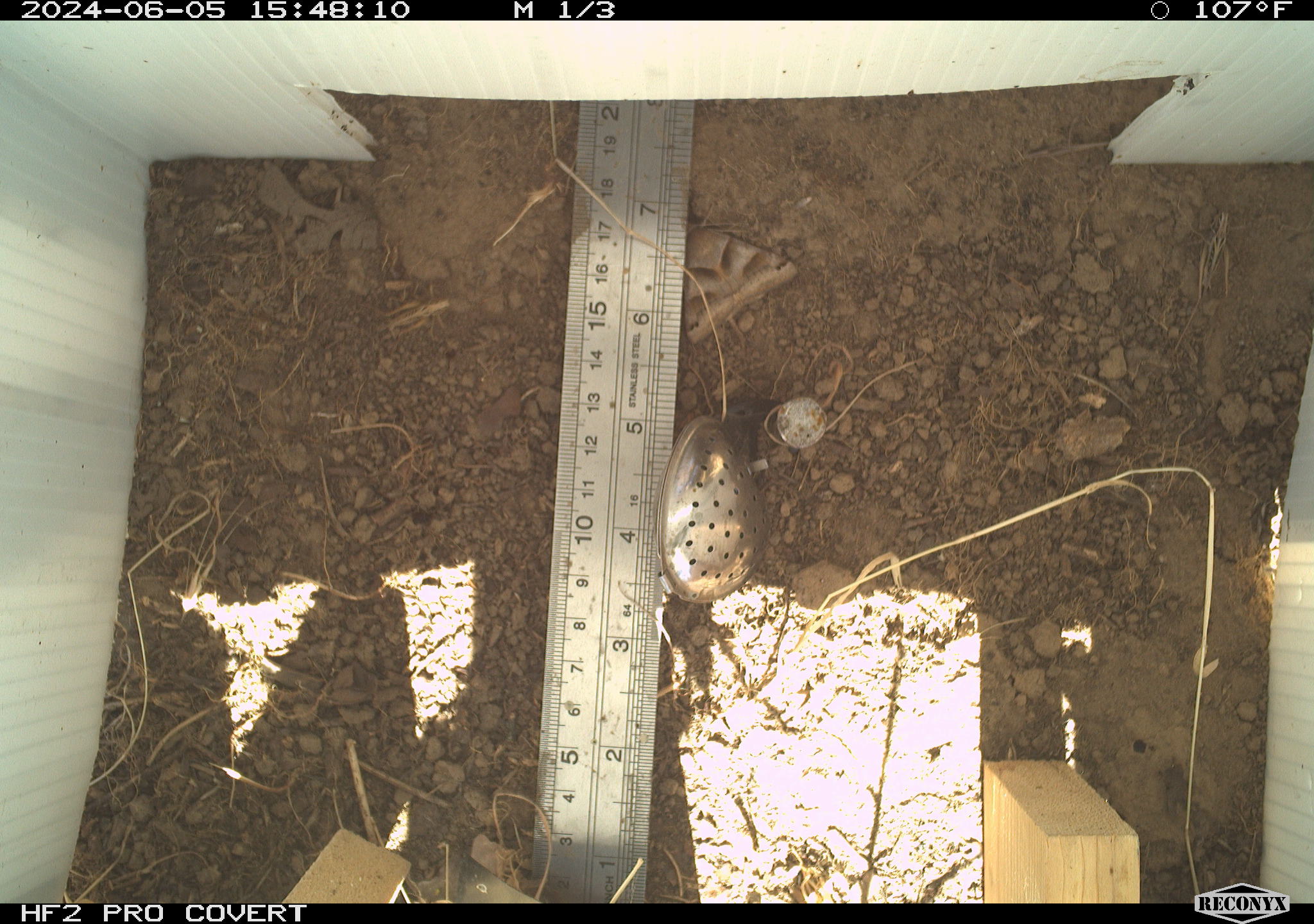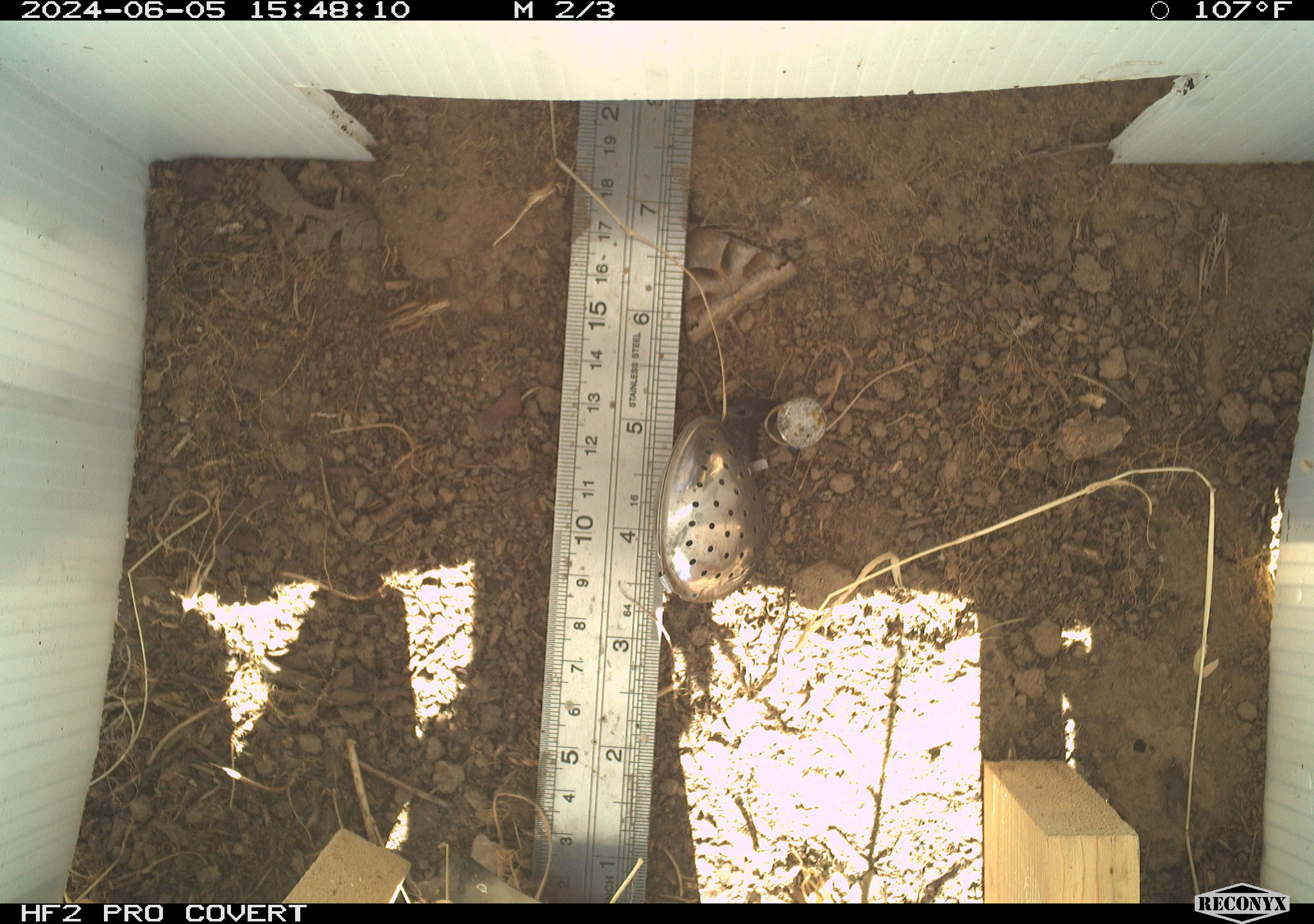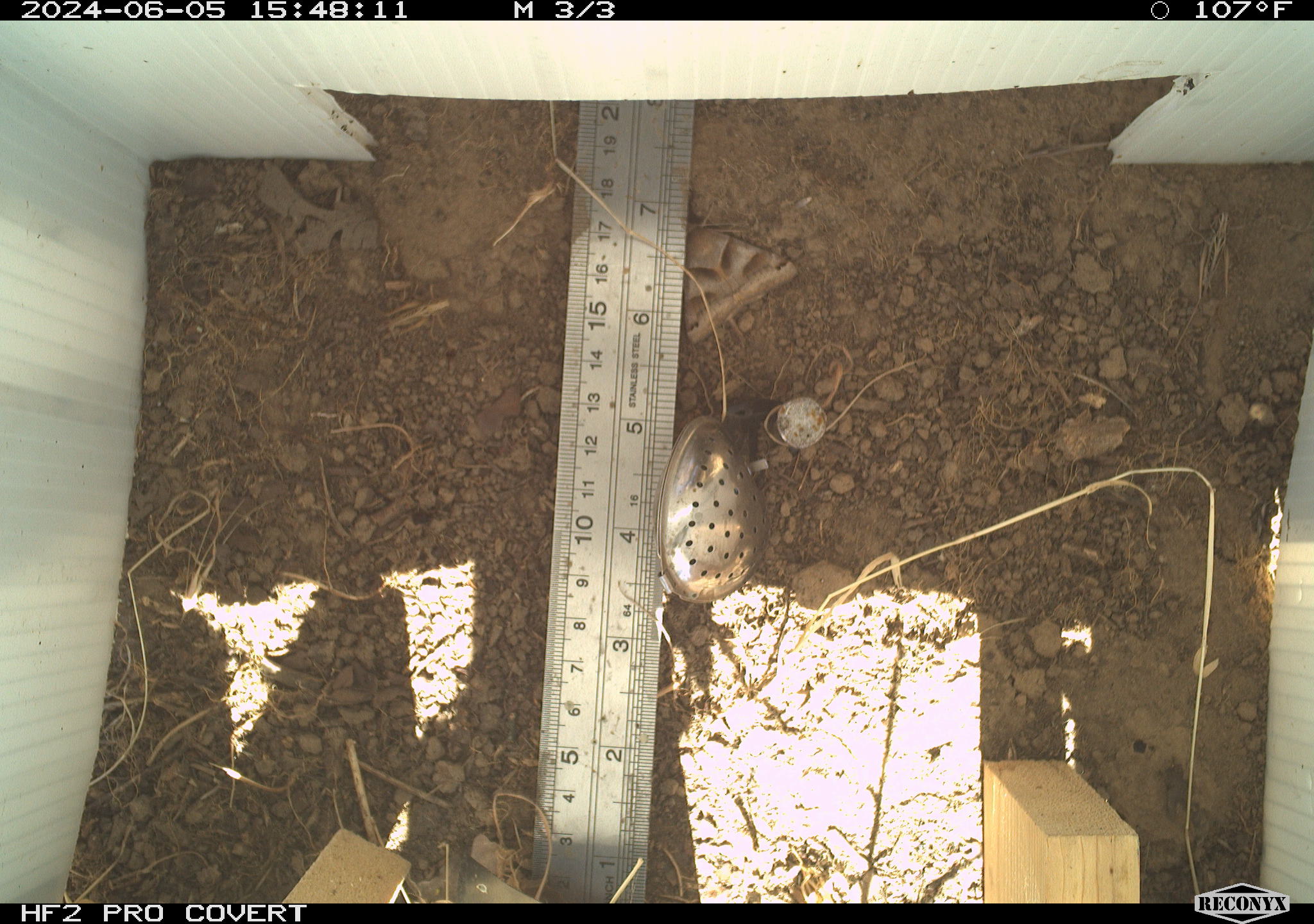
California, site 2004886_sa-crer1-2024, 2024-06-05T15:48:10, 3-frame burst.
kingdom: Animalia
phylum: Arthropoda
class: Insecta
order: Lepidoptera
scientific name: Lepidoptera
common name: butterflies and moths